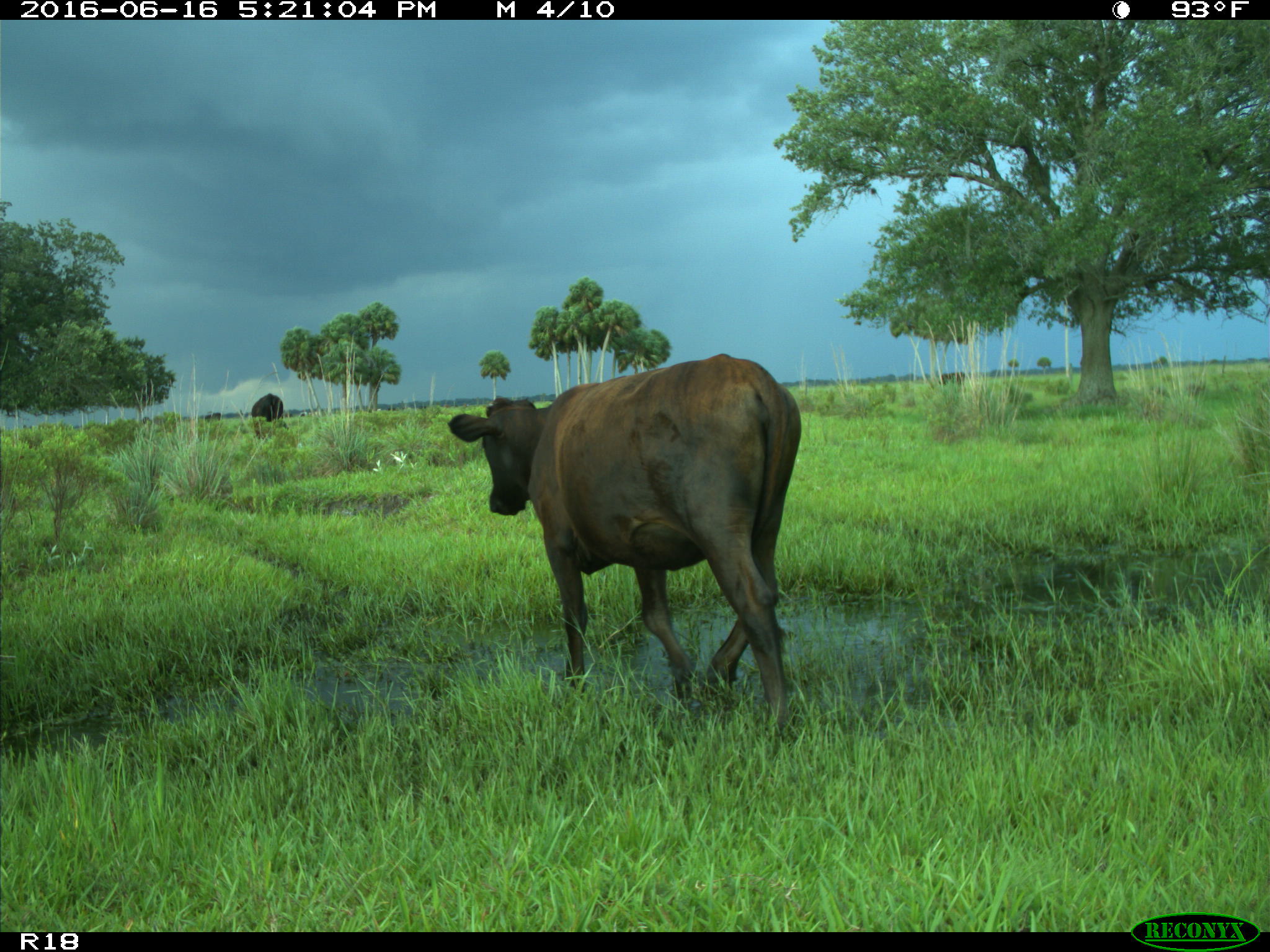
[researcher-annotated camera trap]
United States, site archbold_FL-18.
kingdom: Animalia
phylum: Chordata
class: Mammalia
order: Artiodactyla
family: Bovidae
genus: Bos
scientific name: Bos taurus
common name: domestic cow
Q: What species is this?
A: Bos taurus (domestic cow).